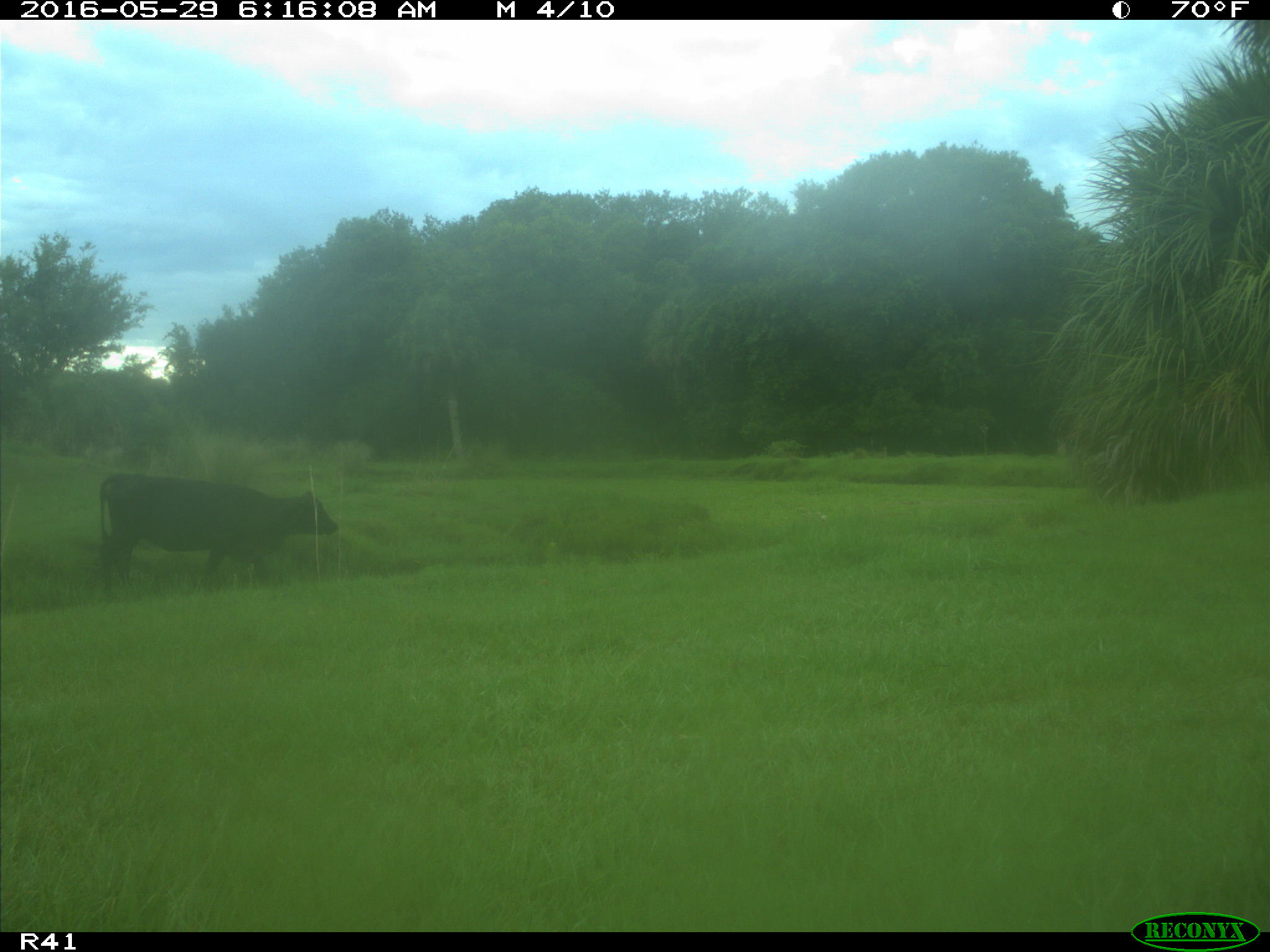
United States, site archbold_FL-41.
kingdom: Animalia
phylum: Chordata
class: Mammalia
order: Artiodactyla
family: Bovidae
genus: Bos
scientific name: Bos taurus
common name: domestic cow